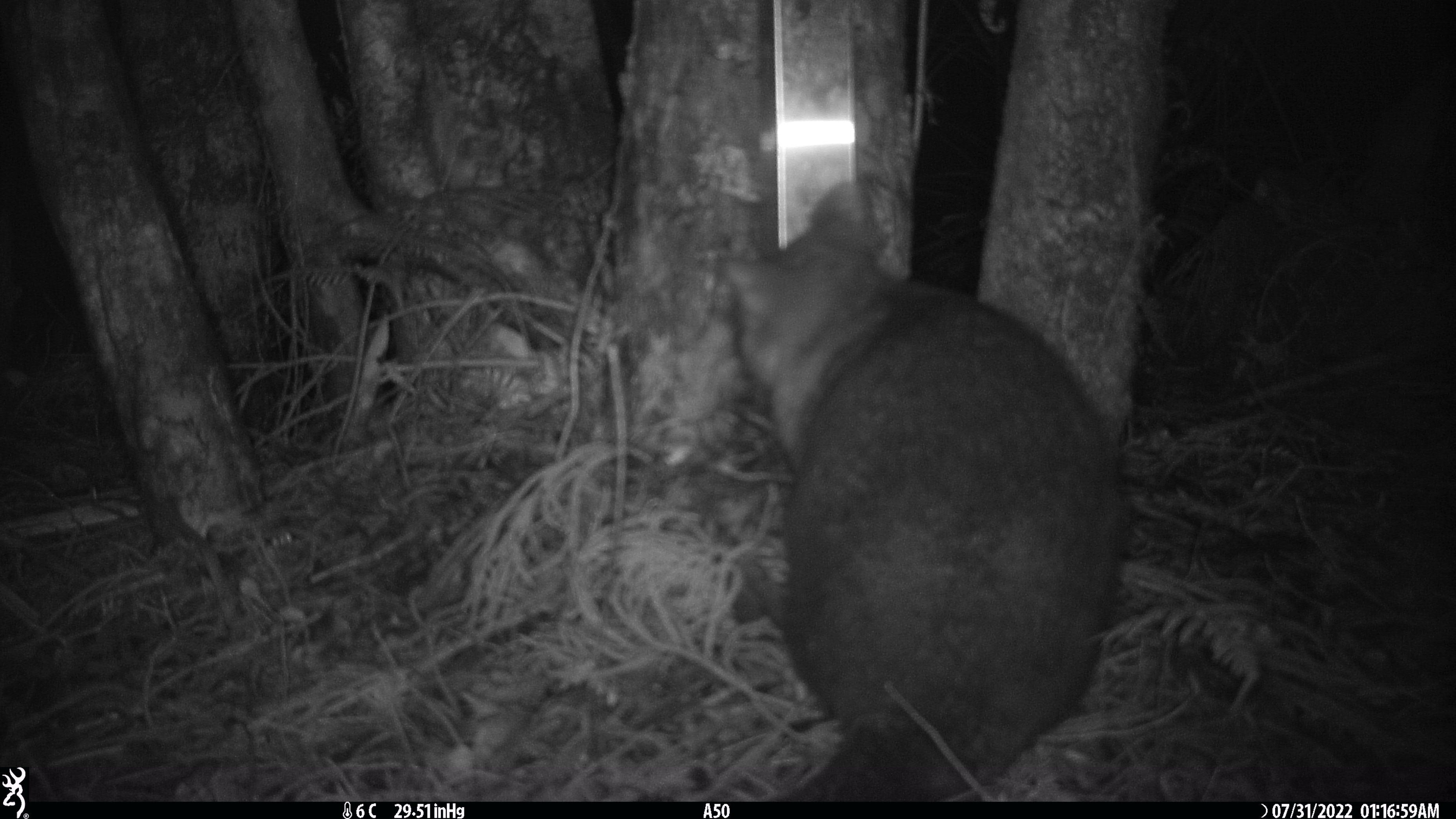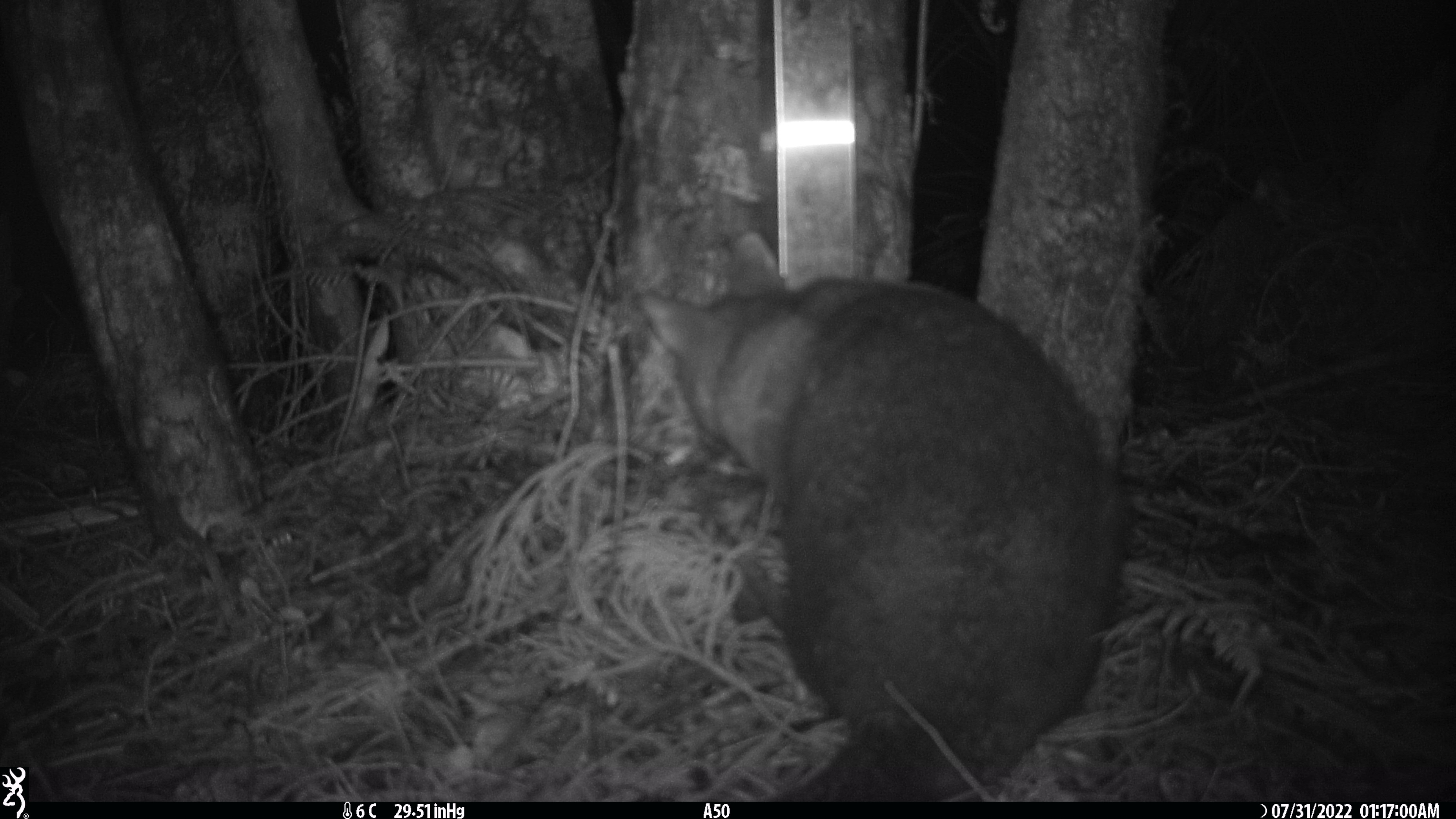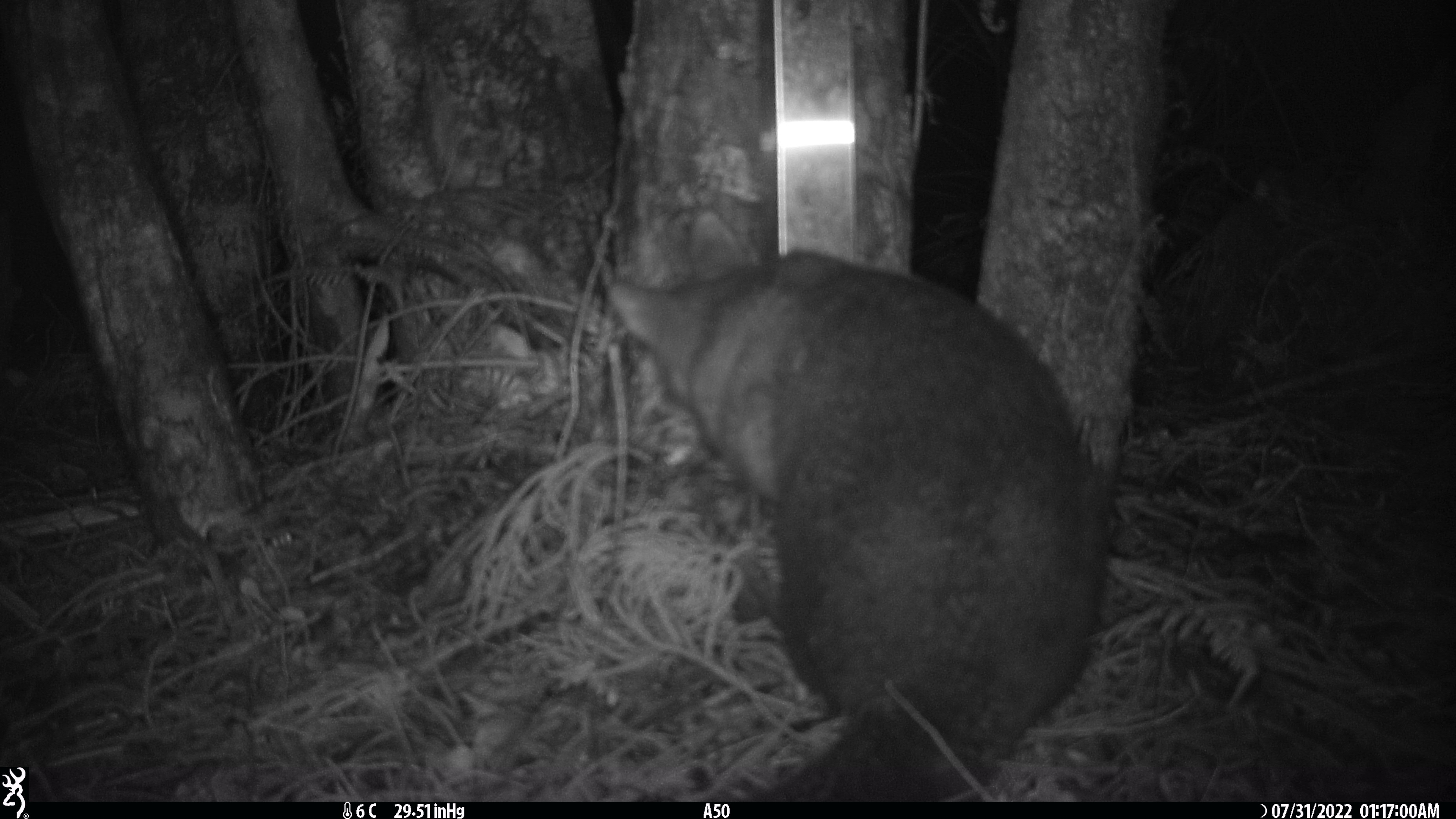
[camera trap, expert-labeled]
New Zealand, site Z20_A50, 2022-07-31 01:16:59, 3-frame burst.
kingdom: Animalia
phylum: Chordata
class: Mammalia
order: Diprotodontia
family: Phalangeridae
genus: Trichosurus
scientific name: Trichosurus vulpecula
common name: common brushtail possum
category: possum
Possum (common brushtail possum) (Trichosurus vulpecula).